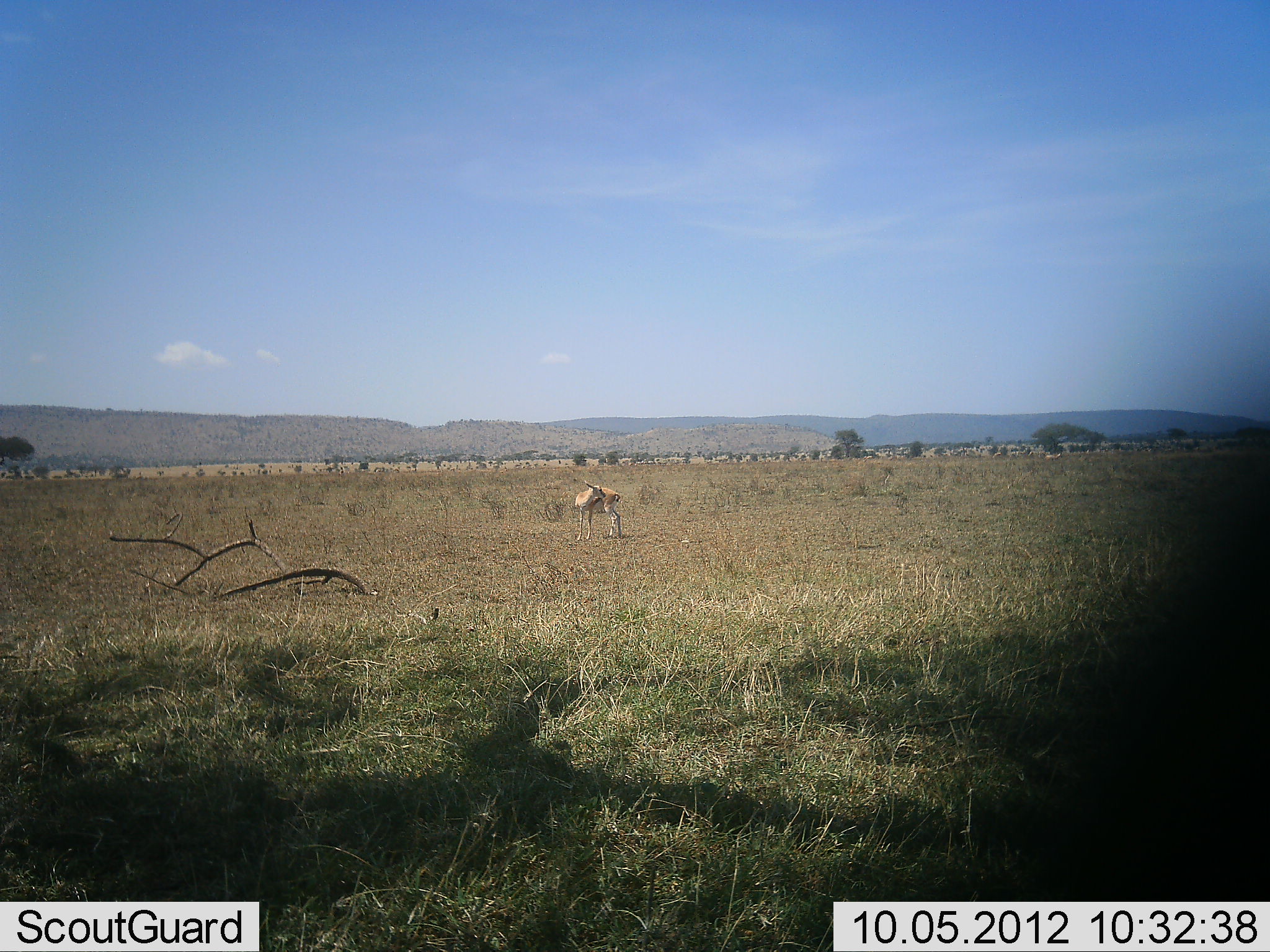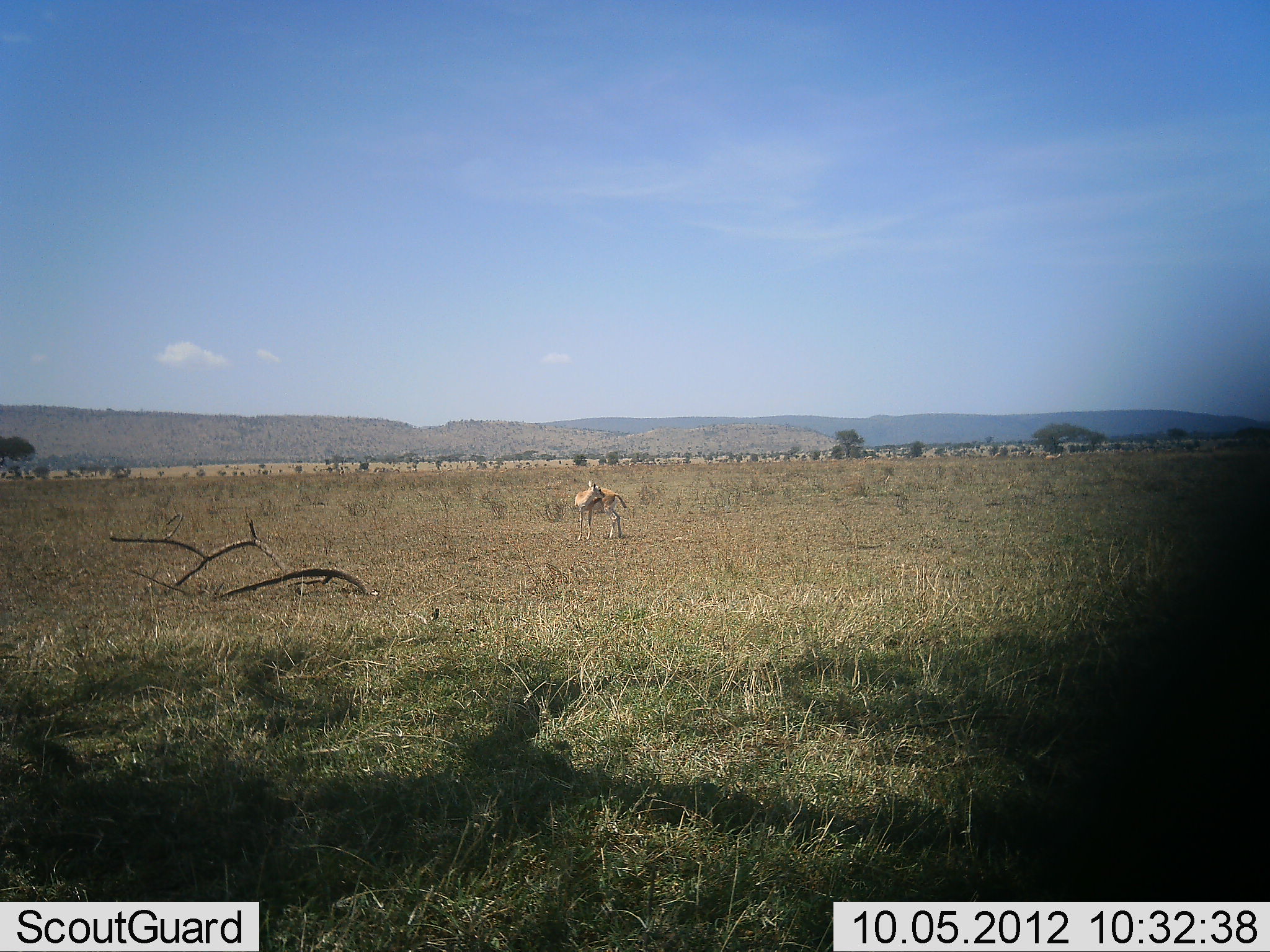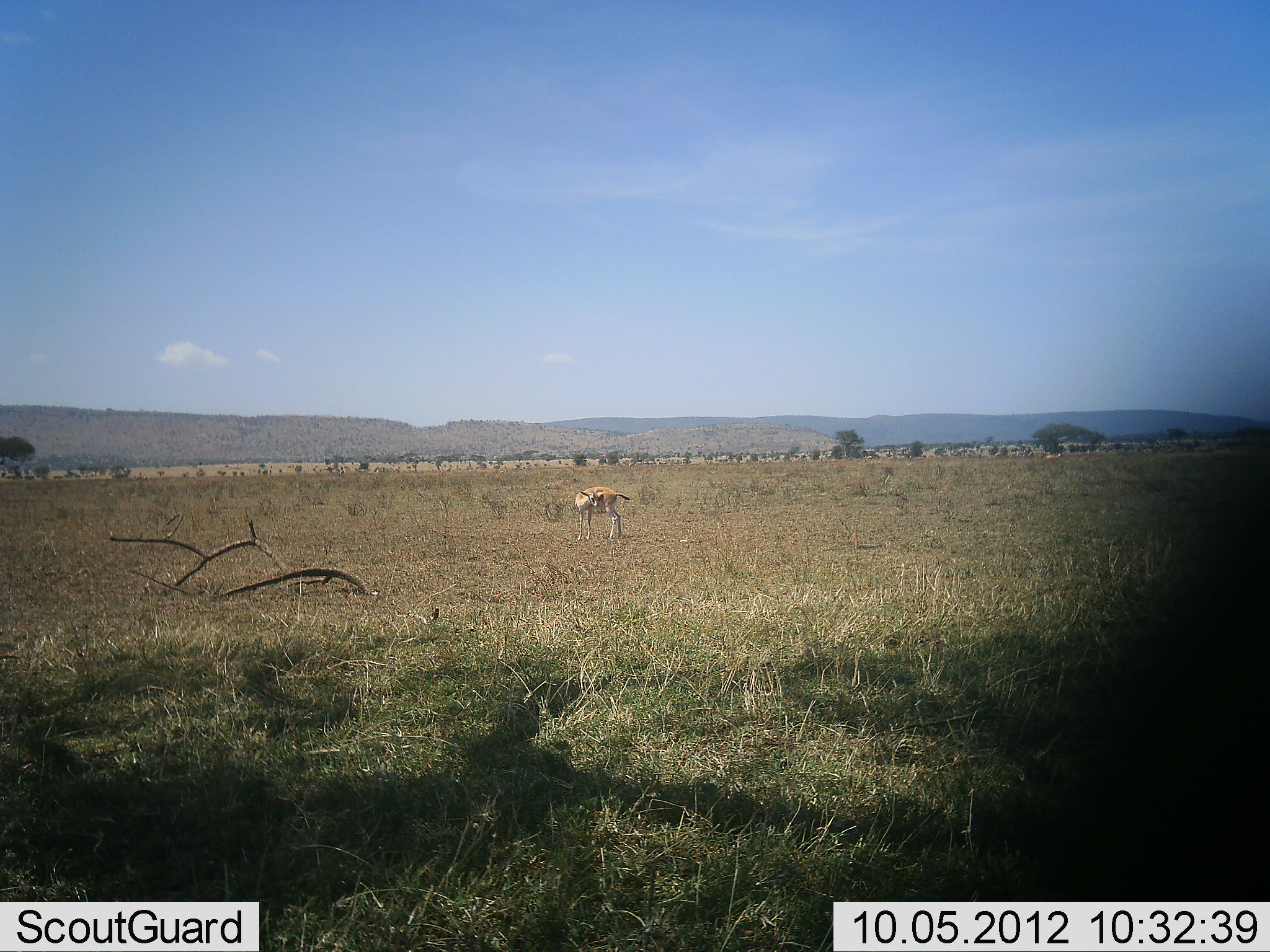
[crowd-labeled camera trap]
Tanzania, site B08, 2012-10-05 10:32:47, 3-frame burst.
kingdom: Animalia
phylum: Chordata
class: Mammalia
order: Artiodactyla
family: Bovidae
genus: Eudorcas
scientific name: Eudorcas thomsonii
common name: thomson's gazelle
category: gazellethomsons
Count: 1.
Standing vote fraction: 90%.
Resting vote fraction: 0%.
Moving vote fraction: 10%.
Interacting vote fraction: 10%.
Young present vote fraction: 0%.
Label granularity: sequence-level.